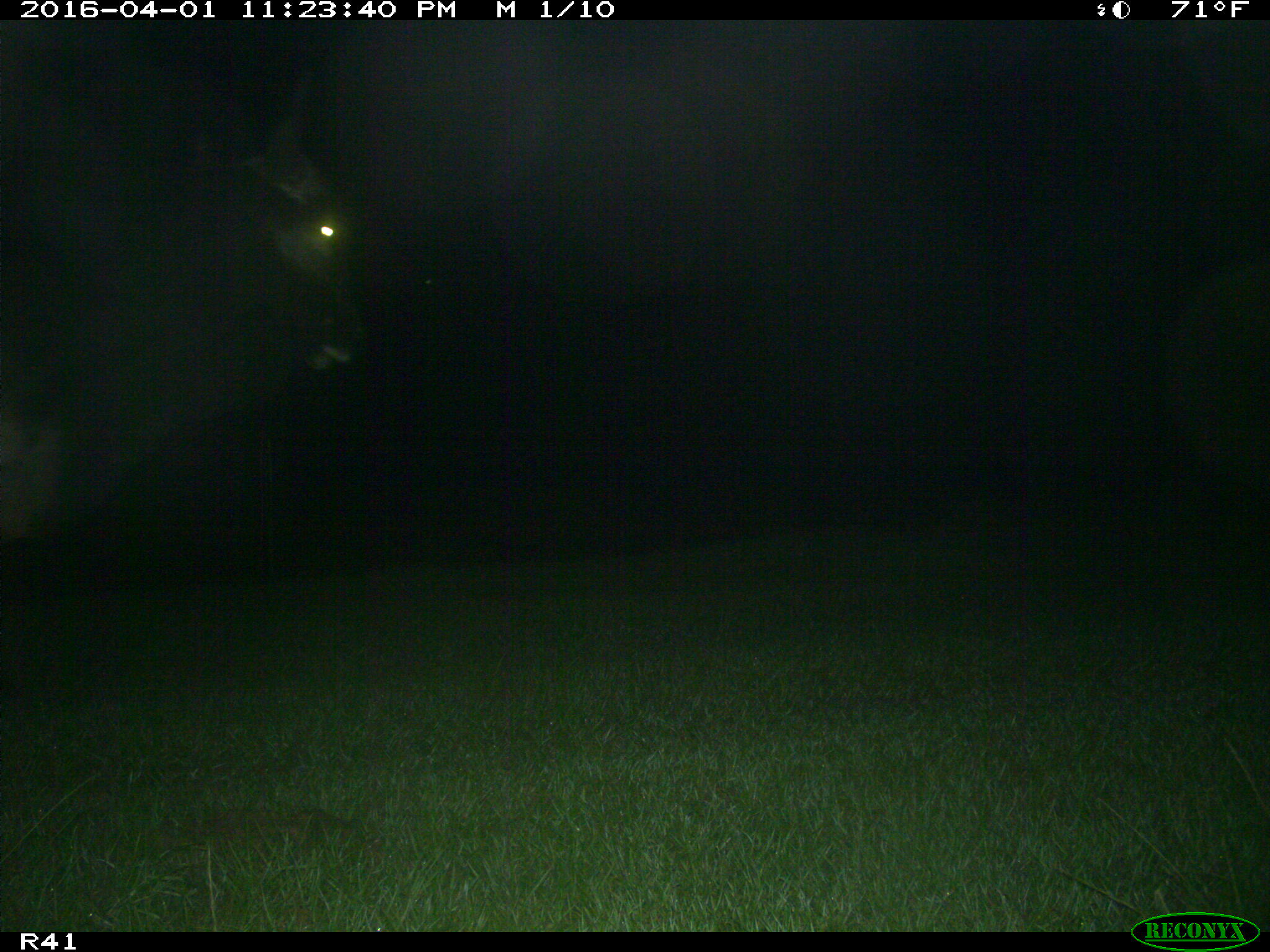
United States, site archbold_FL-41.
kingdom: Animalia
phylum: Chordata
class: Mammalia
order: Artiodactyla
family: Bovidae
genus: Bos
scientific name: Bos taurus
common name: domestic cow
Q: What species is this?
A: Bos taurus (domestic cow).